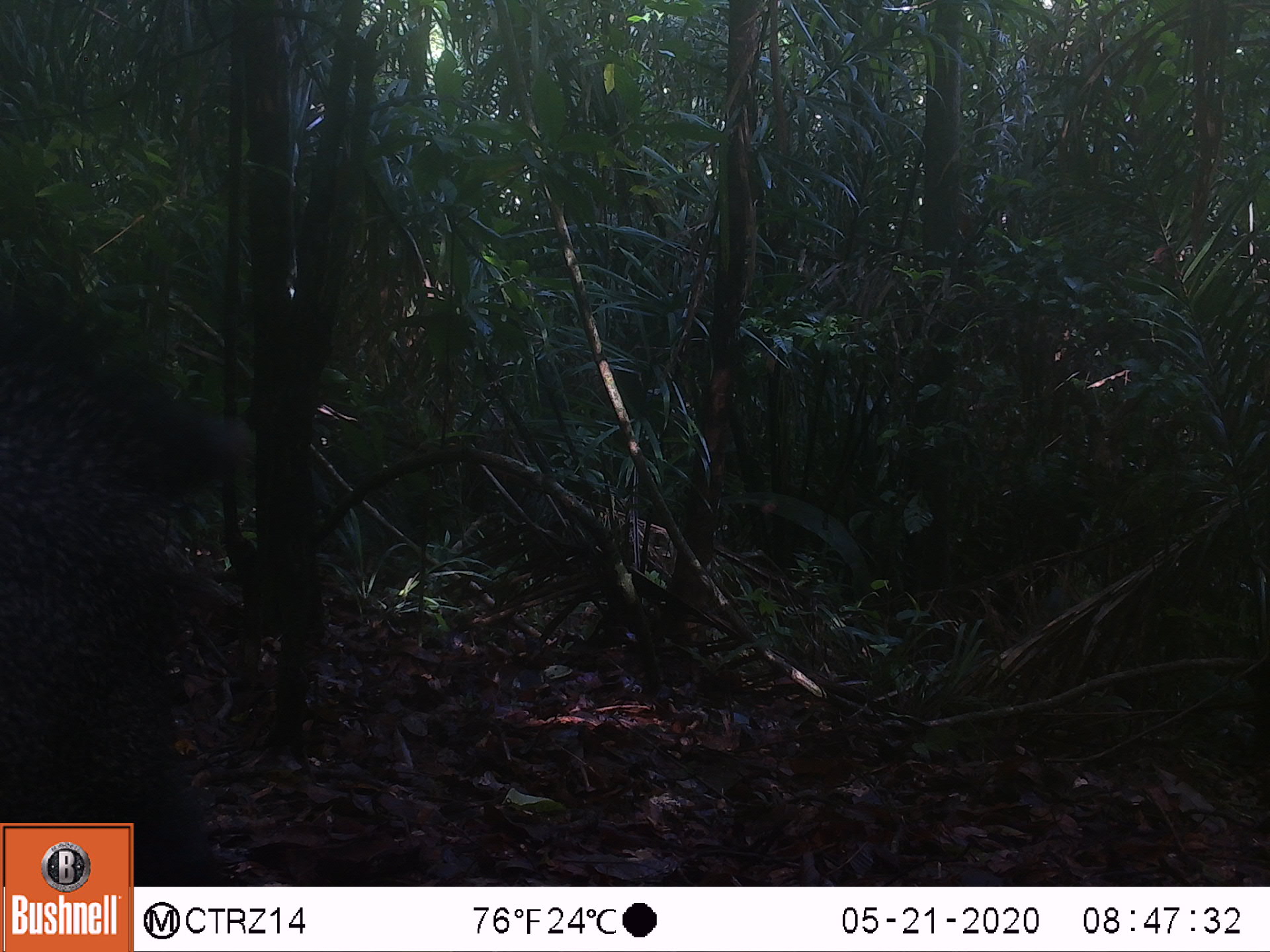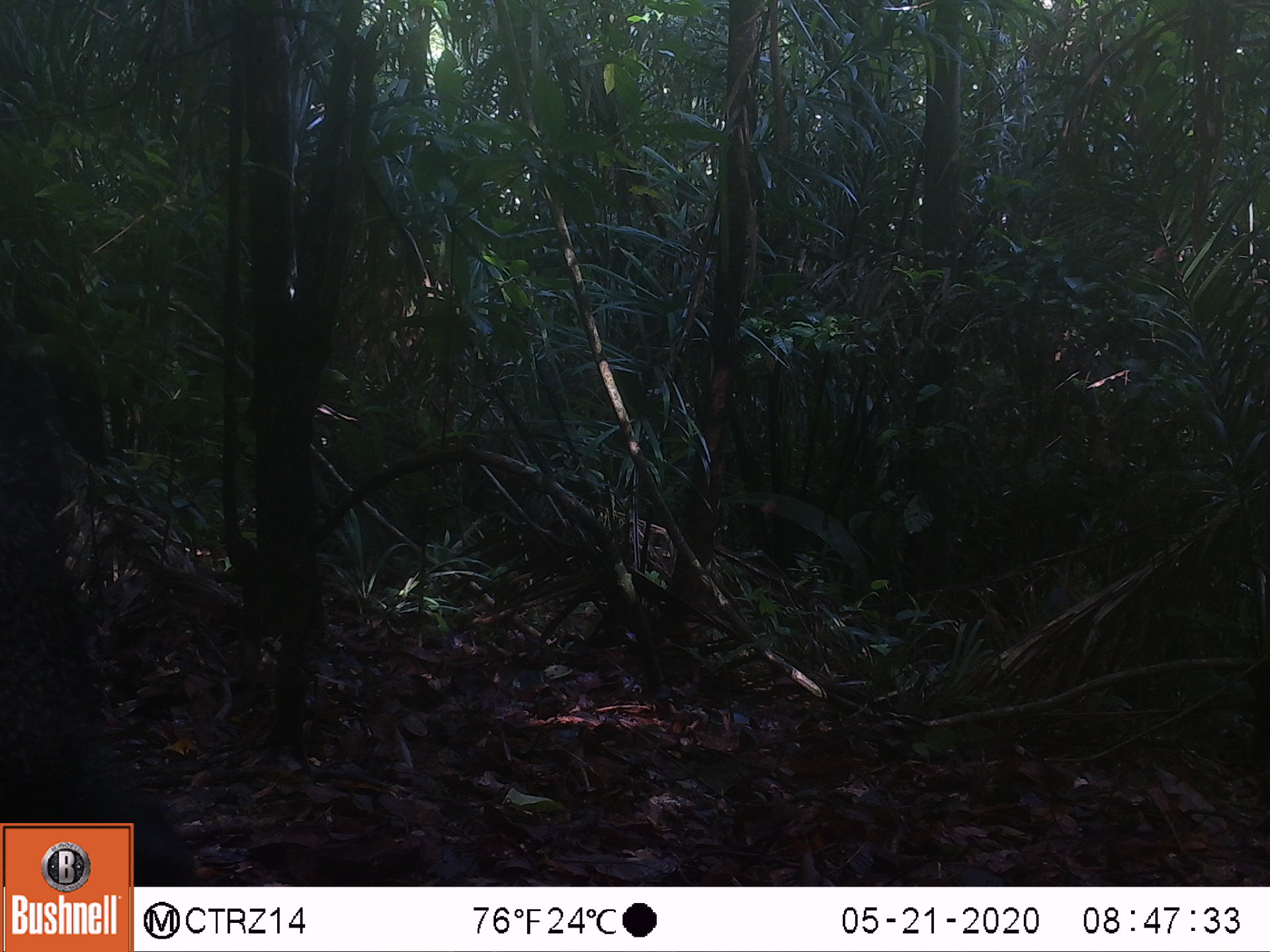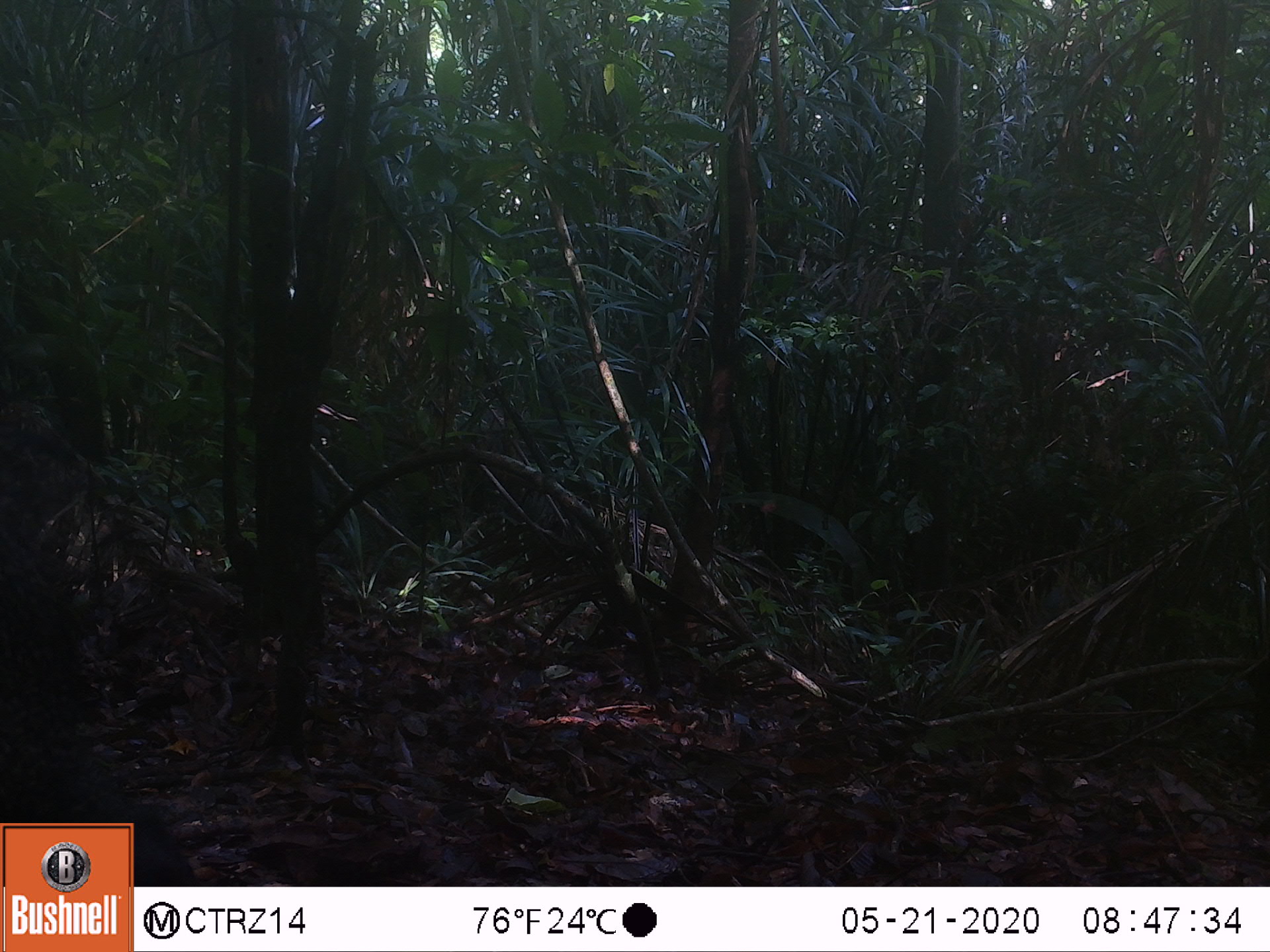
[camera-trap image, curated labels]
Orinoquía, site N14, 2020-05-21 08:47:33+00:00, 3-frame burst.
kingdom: Animalia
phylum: Chordata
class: Mammalia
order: Artiodactyla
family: Tayassuidae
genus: Pecari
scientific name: Pecari tajacu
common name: collared peccary